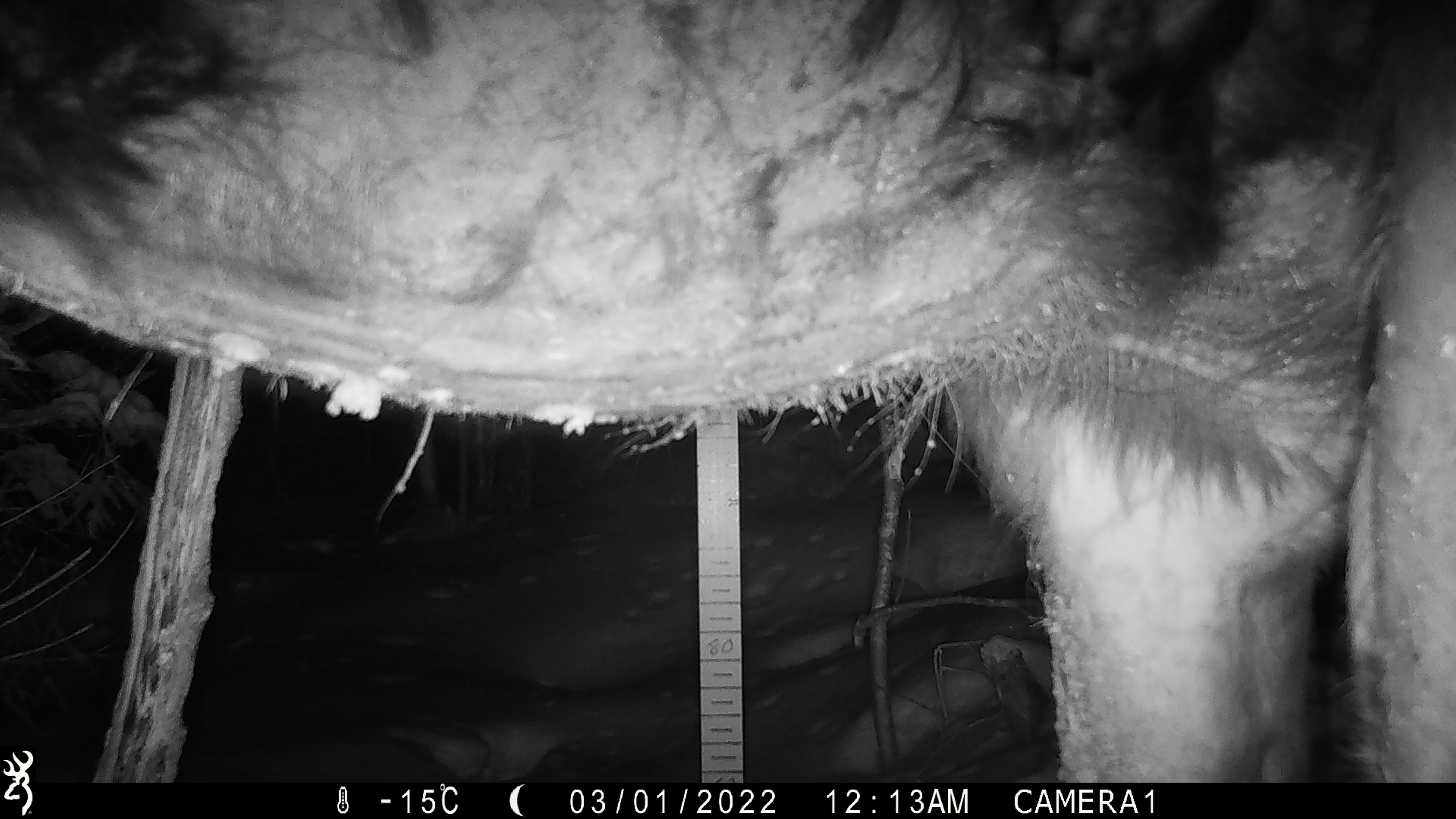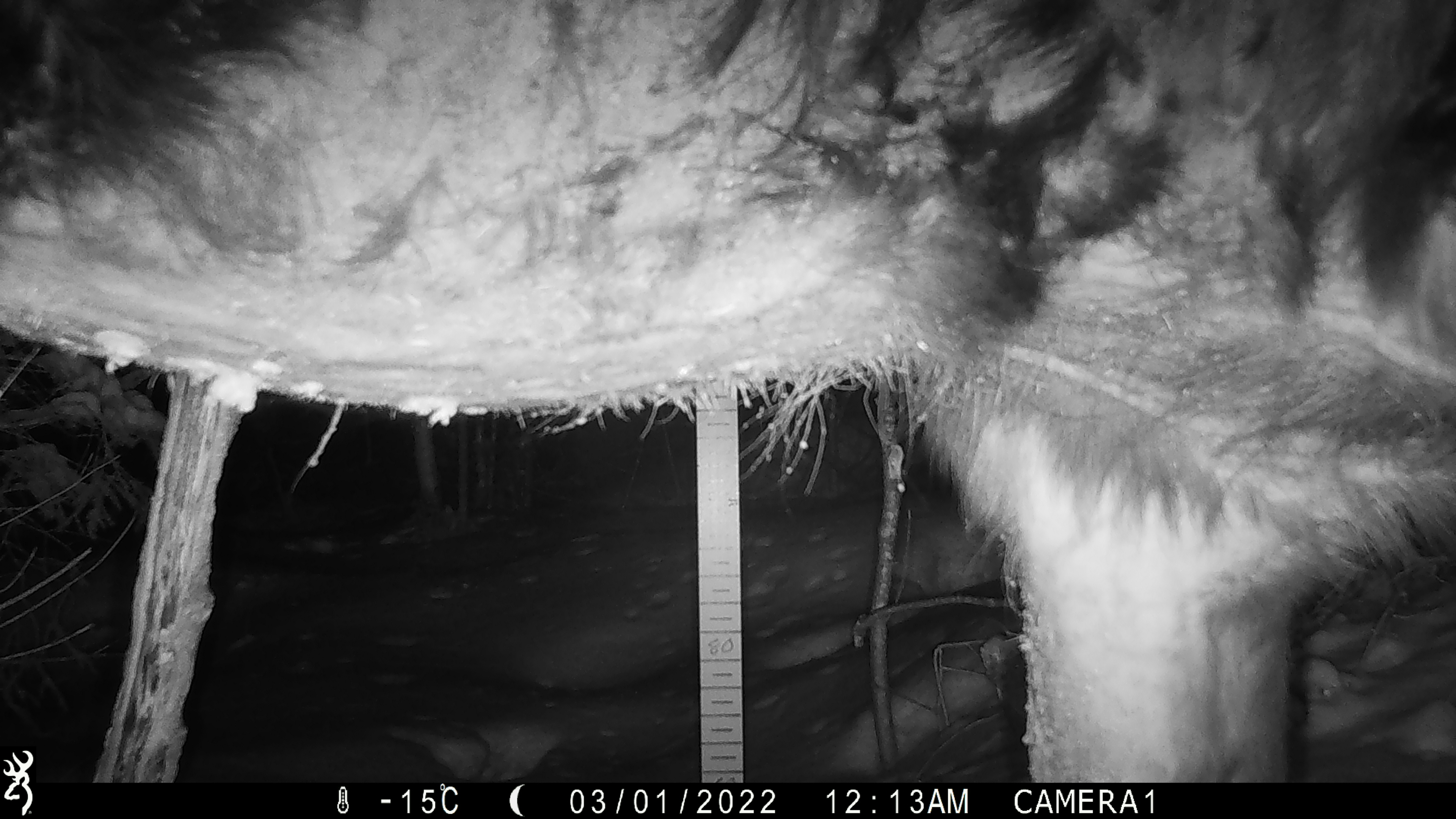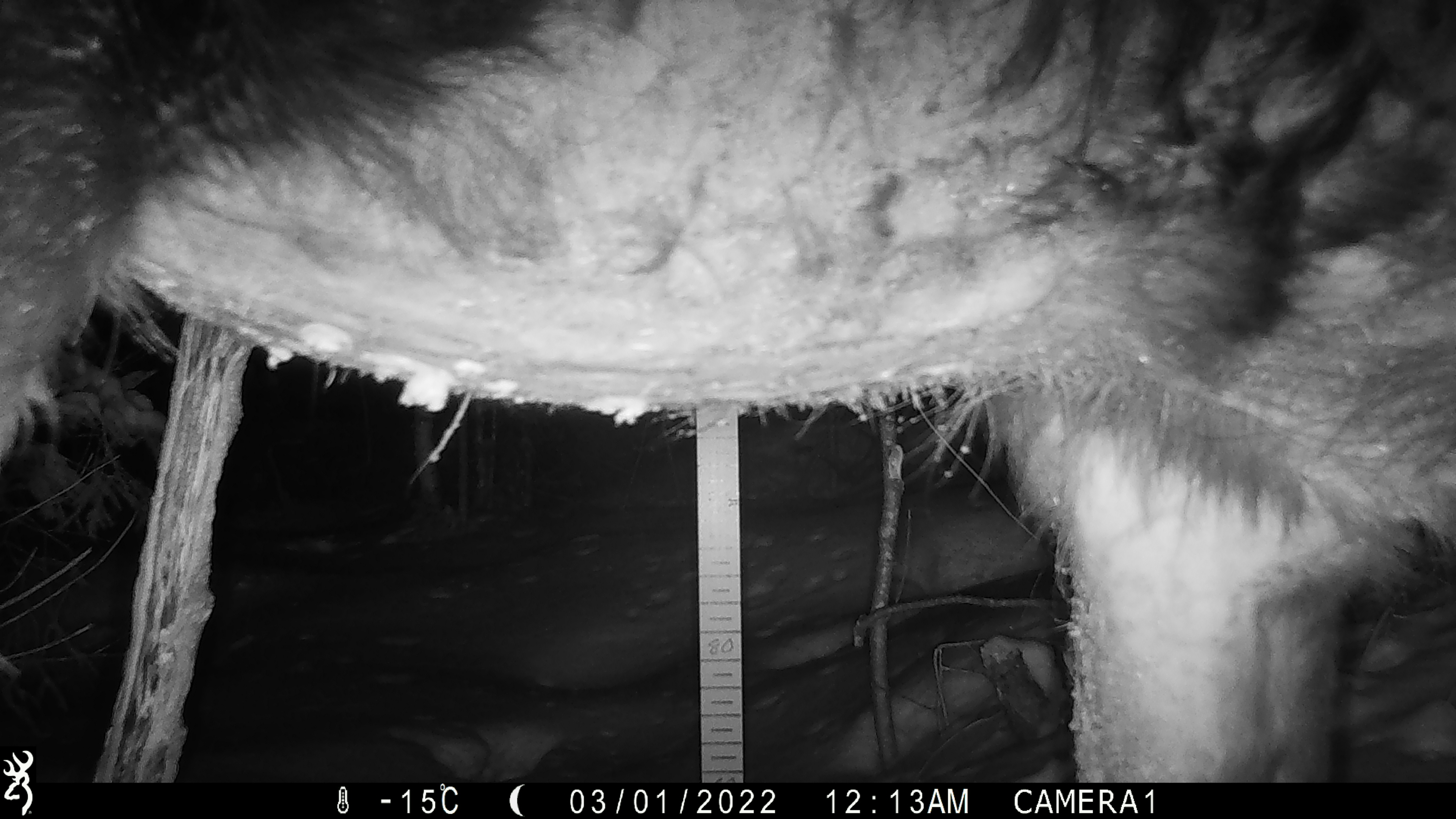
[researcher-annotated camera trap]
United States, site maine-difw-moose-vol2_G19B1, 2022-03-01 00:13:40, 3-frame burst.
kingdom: Animalia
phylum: Chordata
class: Mammalia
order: Artiodactyla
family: Cervidae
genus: Alces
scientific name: Alces alces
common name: moose